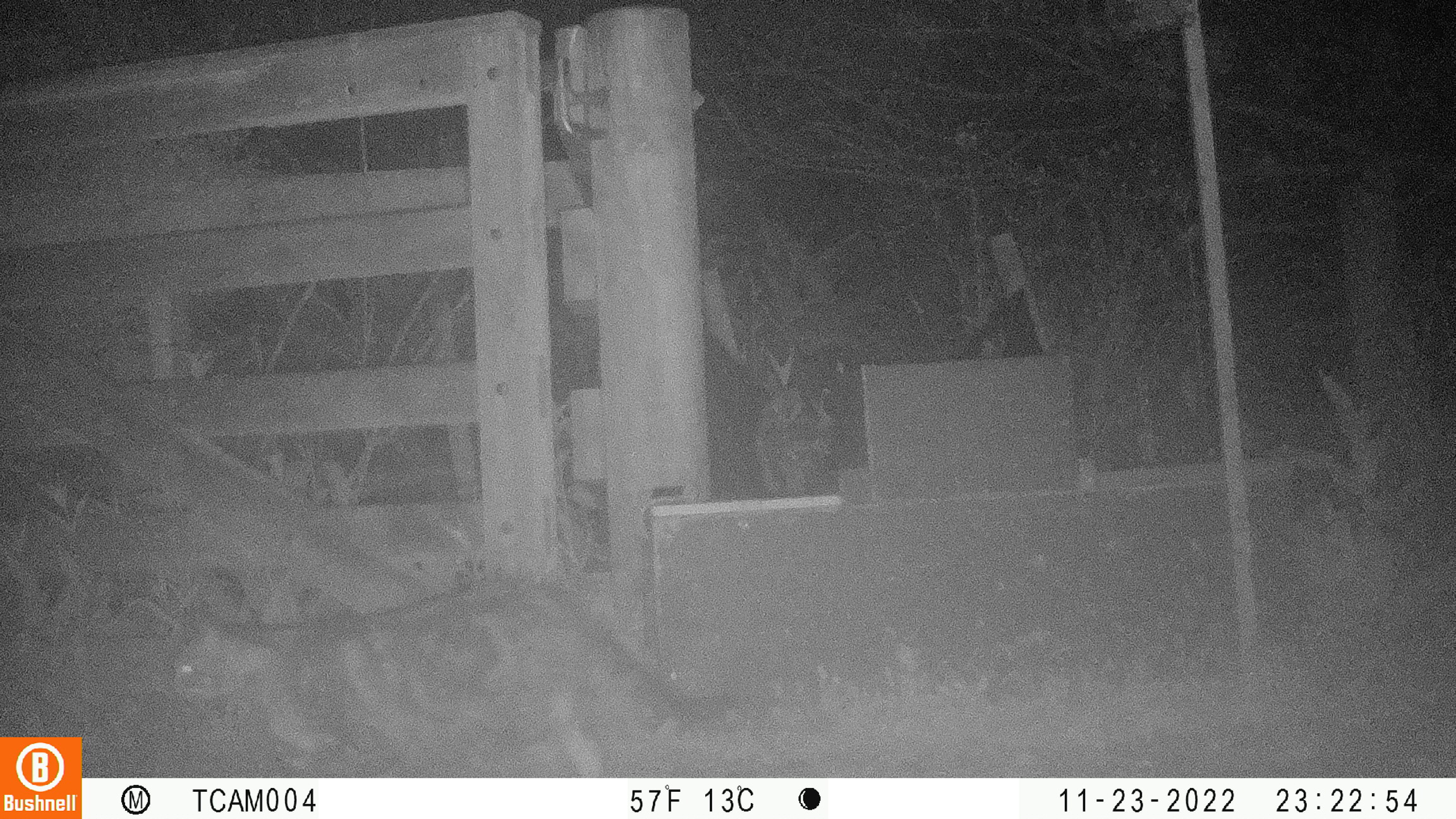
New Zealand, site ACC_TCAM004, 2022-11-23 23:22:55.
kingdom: Animalia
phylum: Chordata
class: Mammalia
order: Carnivora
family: Felidae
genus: Felis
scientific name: Felis catus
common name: domestic cat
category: cat